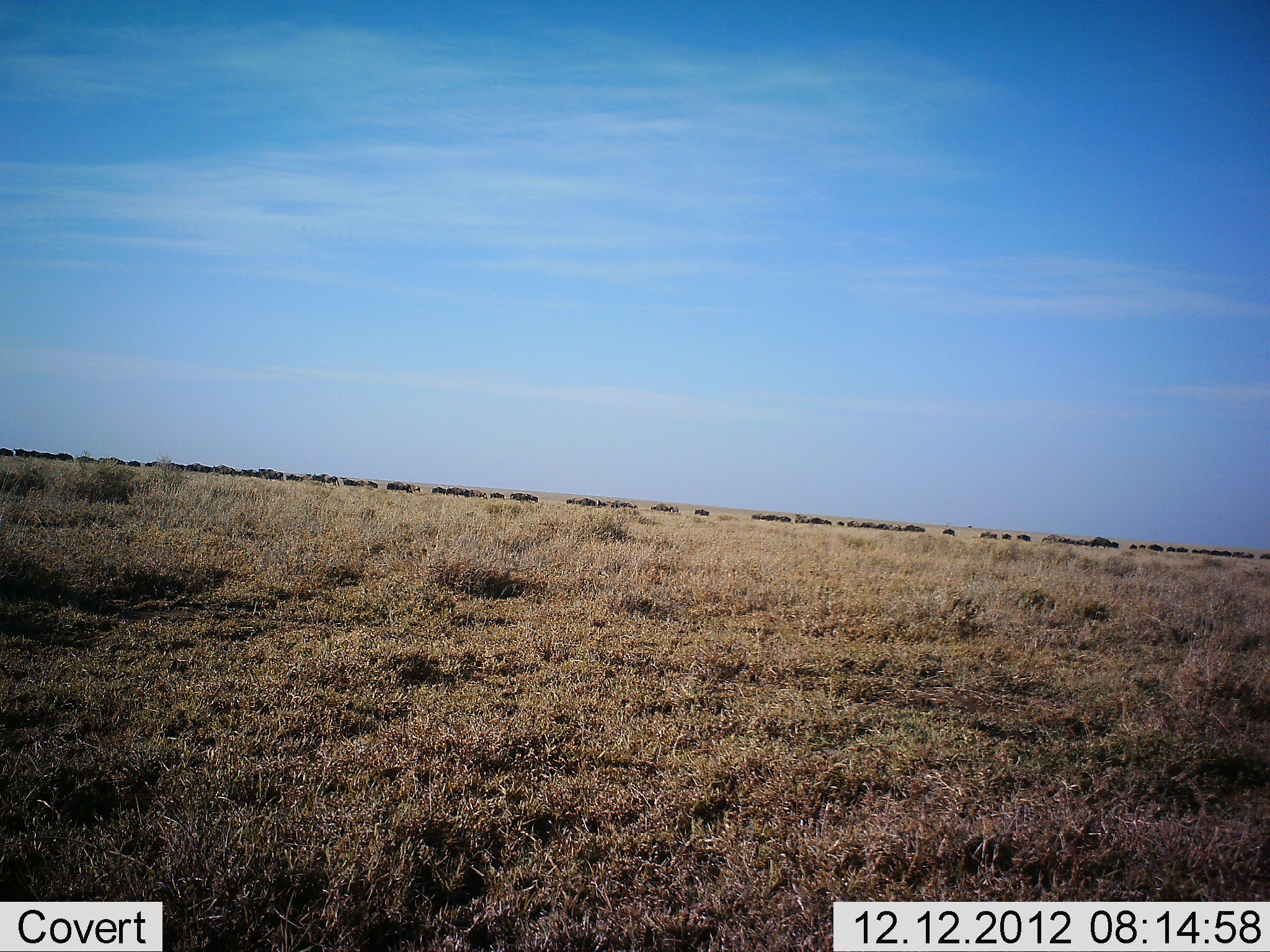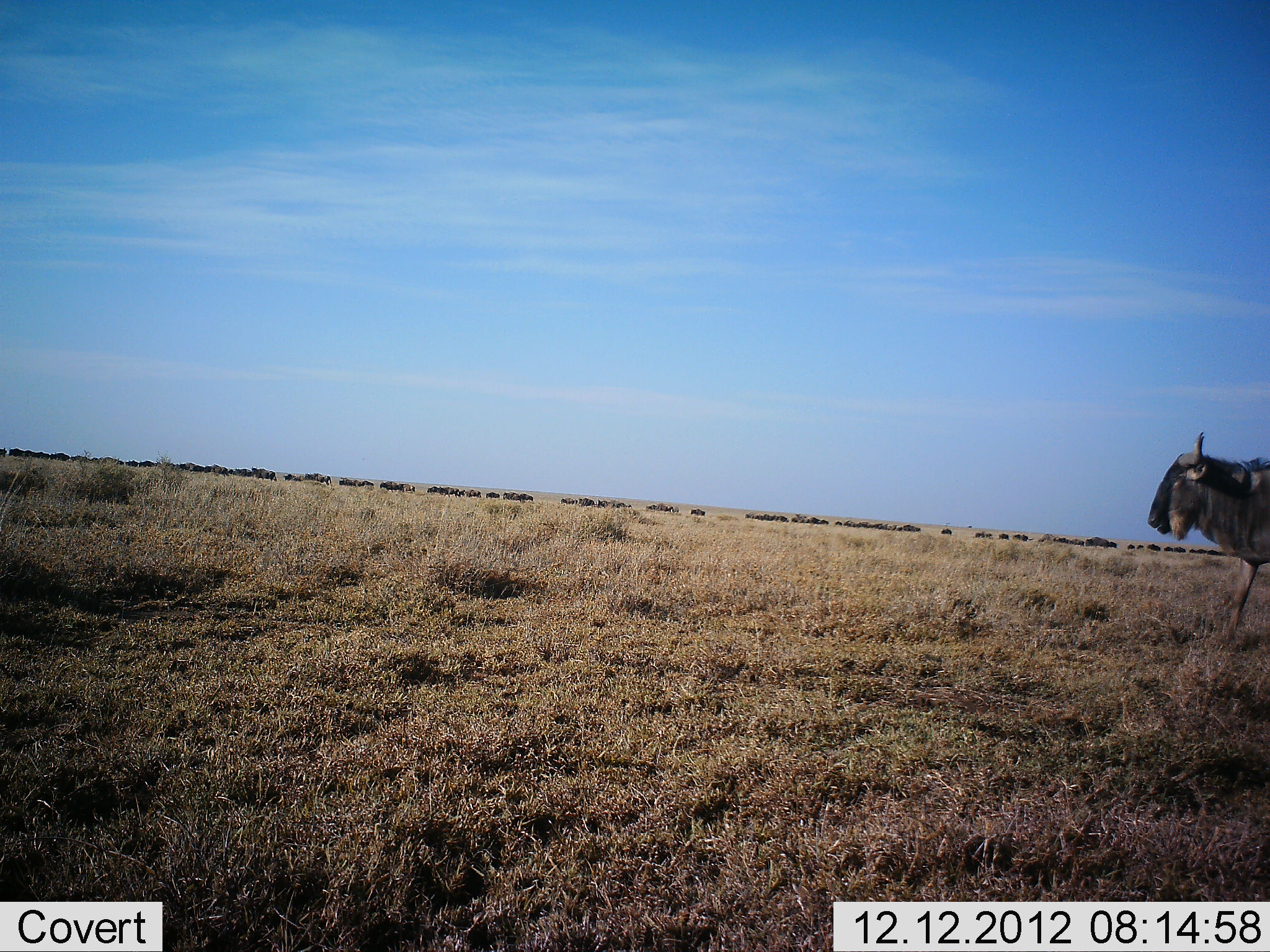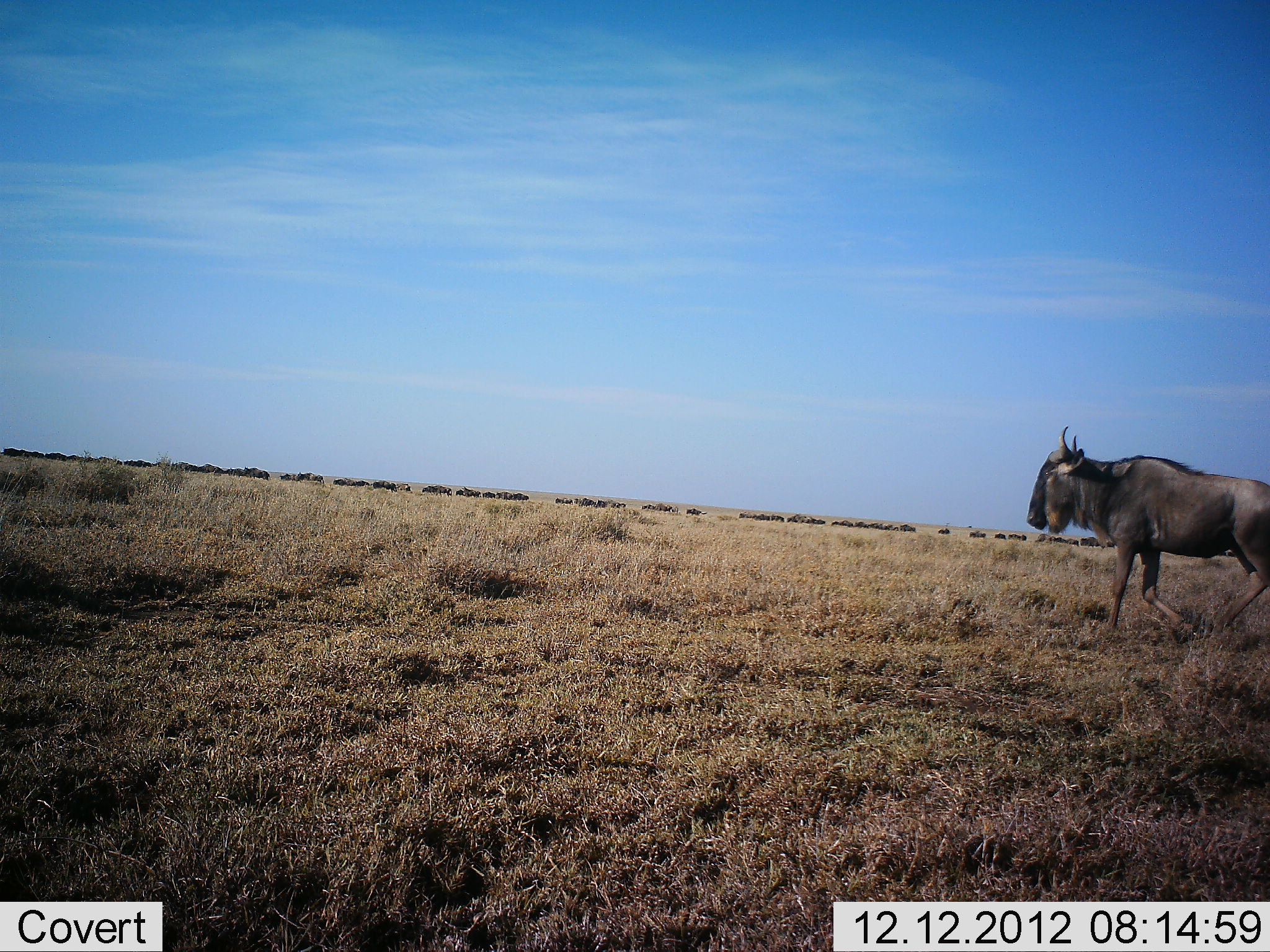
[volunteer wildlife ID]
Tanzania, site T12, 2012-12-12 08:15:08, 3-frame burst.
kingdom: Animalia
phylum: Chordata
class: Mammalia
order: Artiodactyla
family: Bovidae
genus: Connochaetes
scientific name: Connochaetes taurinus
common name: blue wildebeest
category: wildebeest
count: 11-50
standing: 0%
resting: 0%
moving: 100%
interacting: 0%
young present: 0%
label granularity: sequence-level